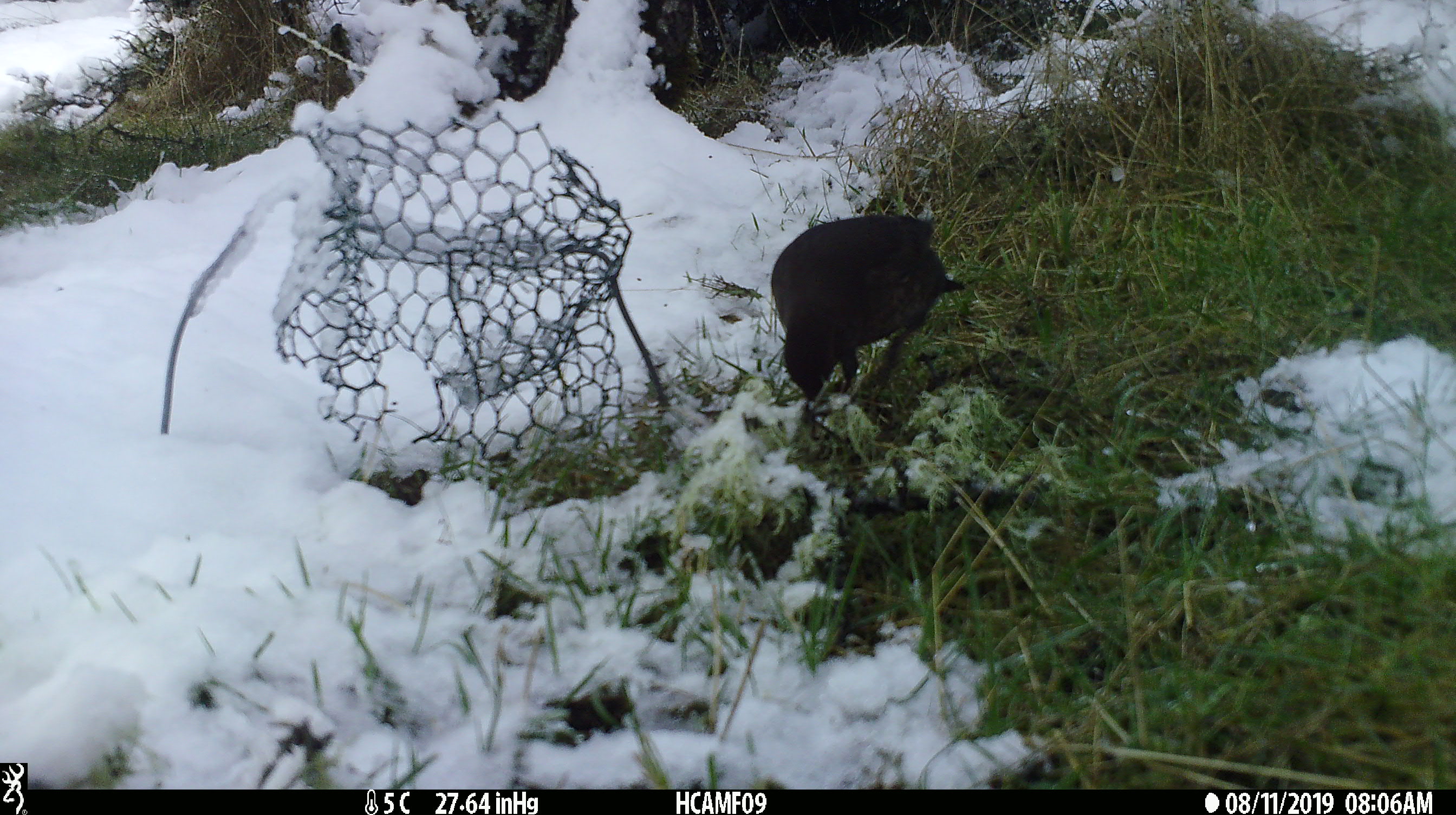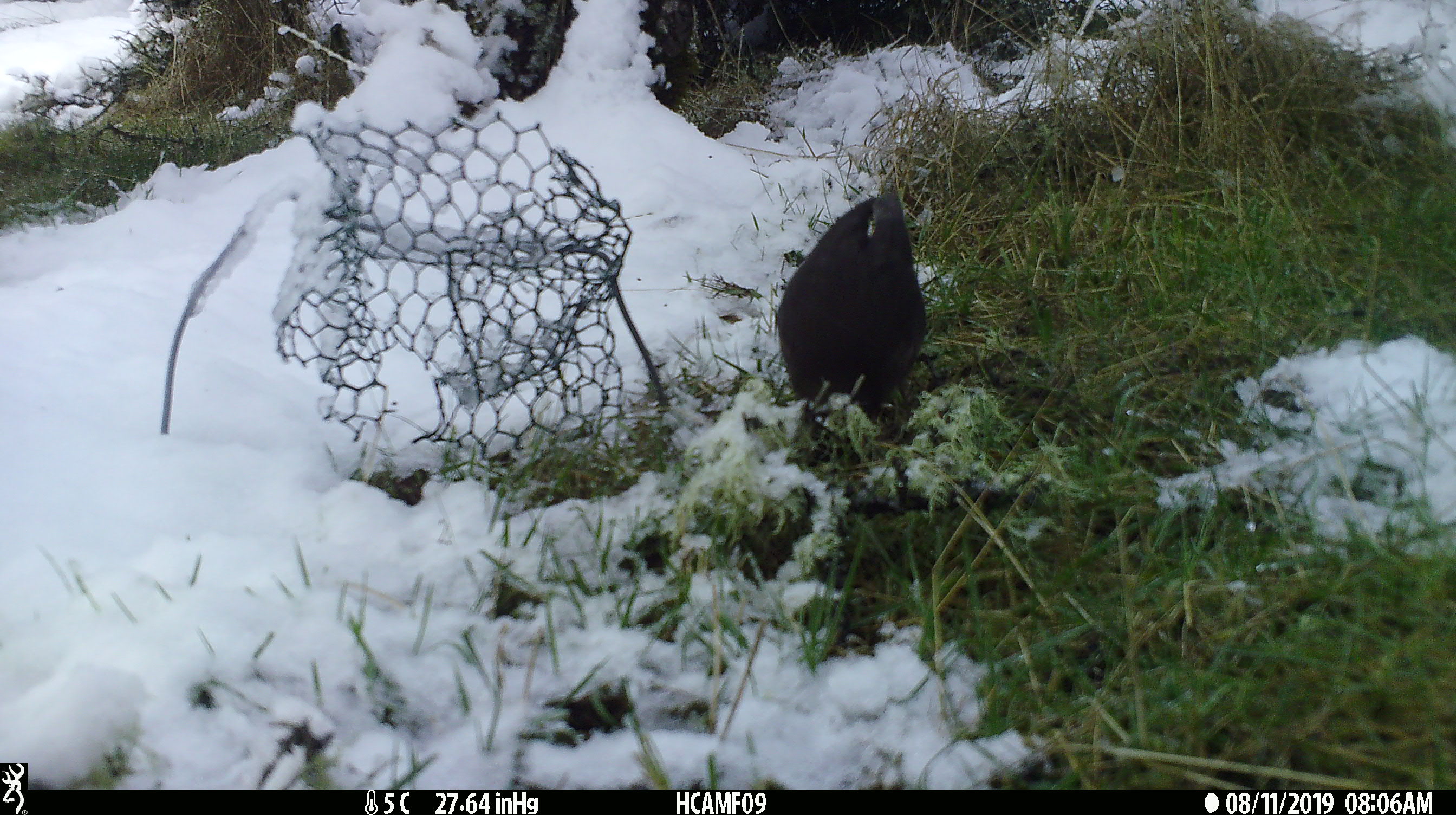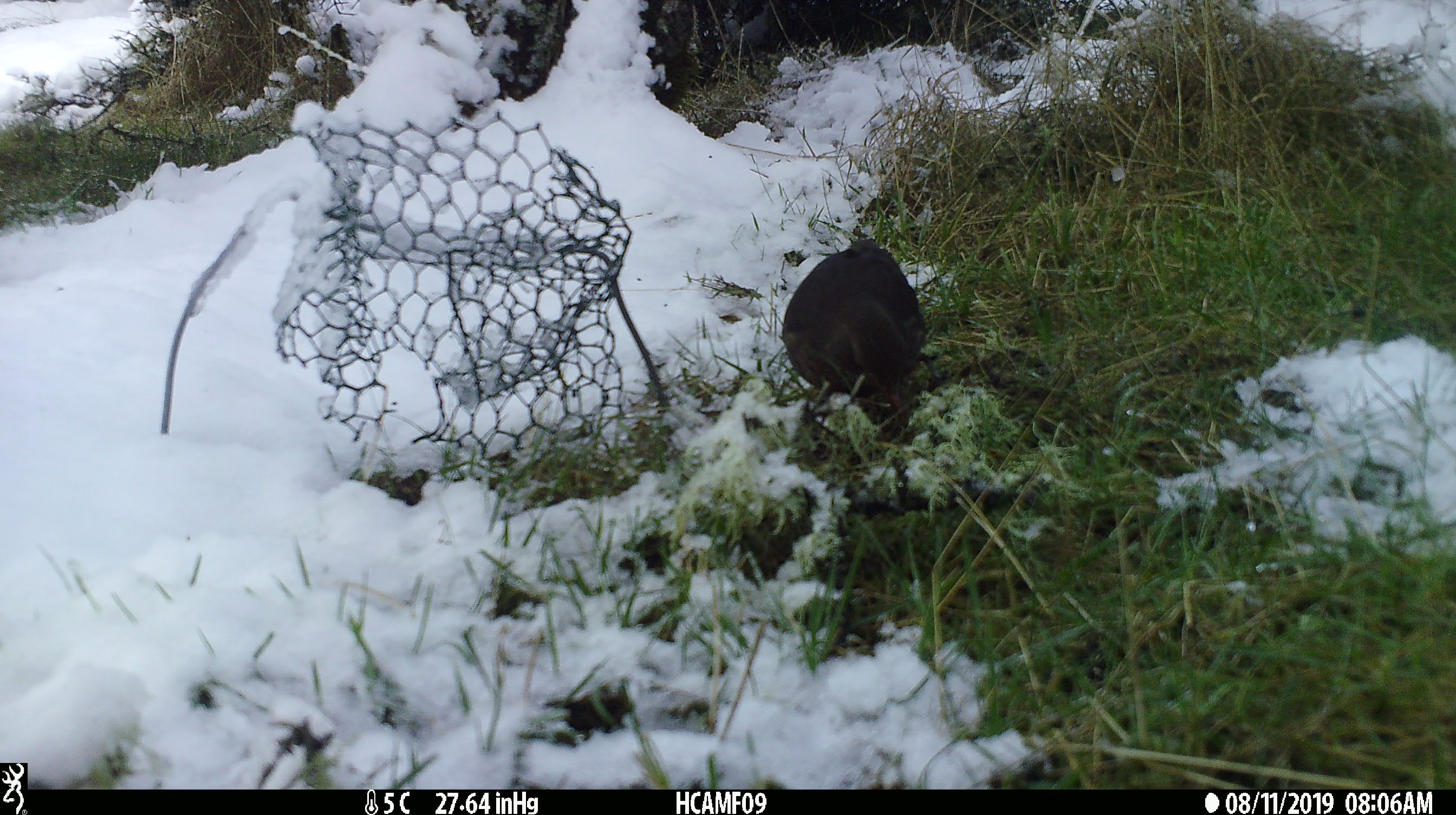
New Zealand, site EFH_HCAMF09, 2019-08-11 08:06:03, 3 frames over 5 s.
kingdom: Animalia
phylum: Chordata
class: Aves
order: Passeriformes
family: Turdidae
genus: Turdus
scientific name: Turdus merula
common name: eurasian blackbird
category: blackbird